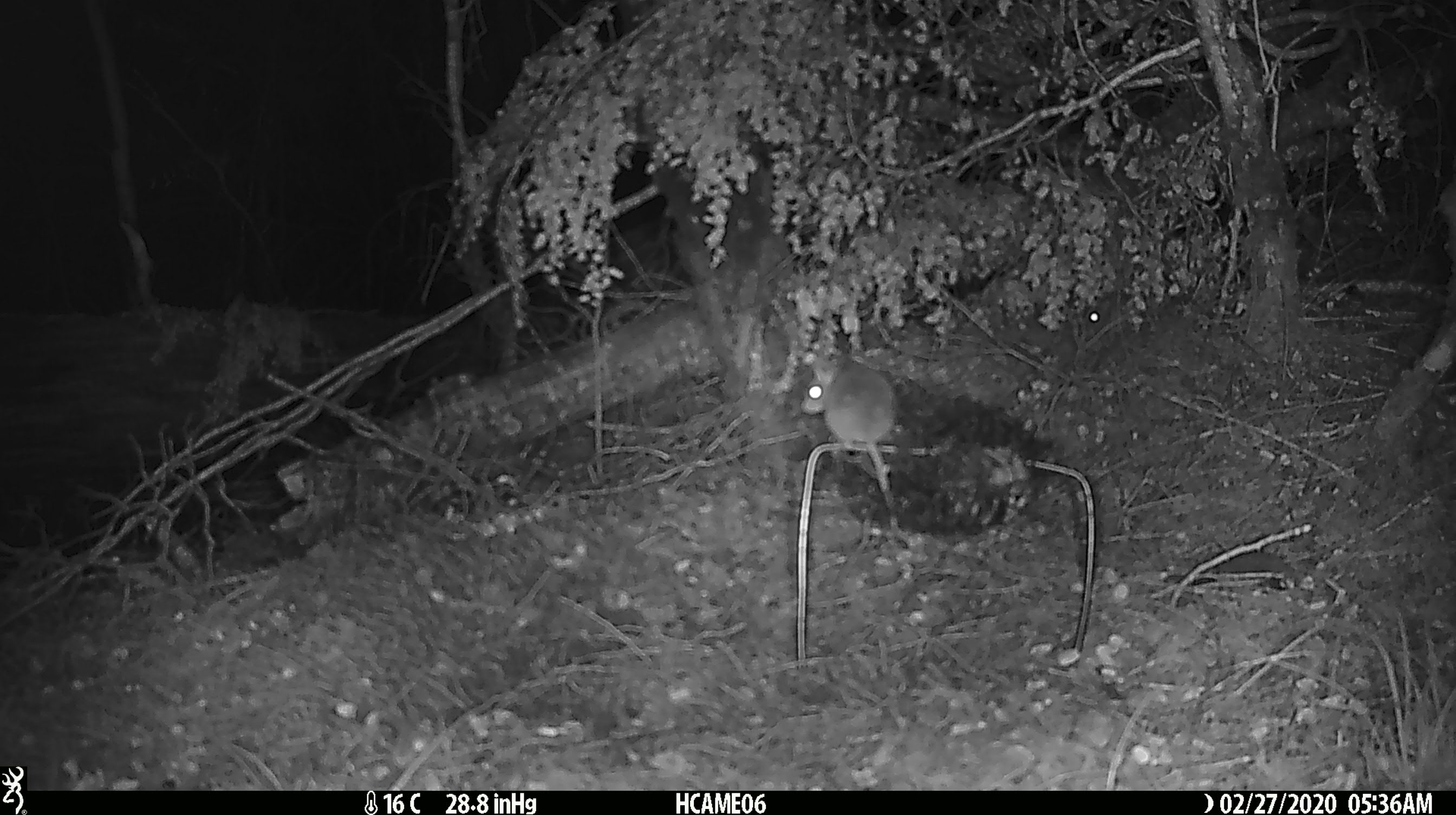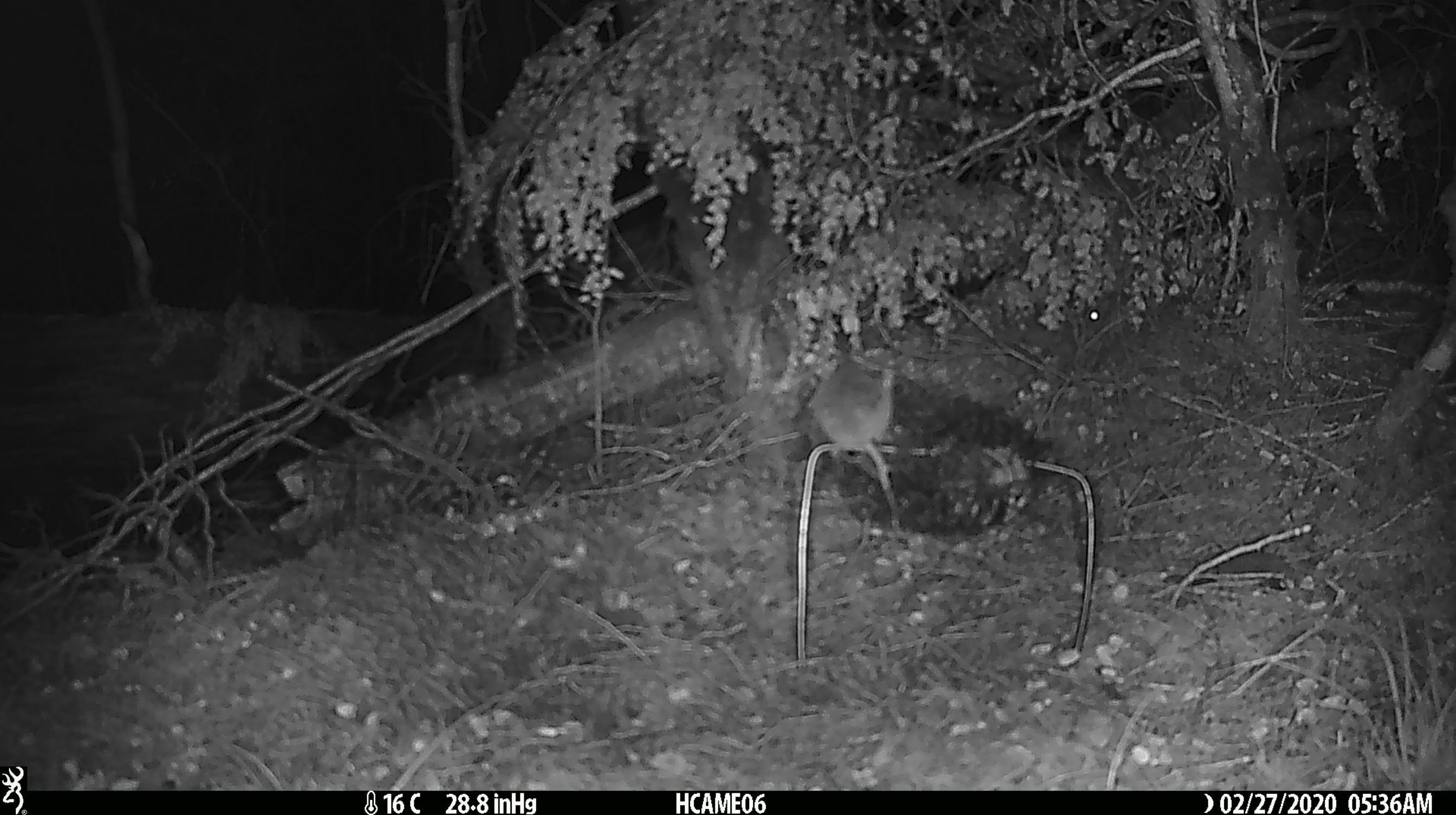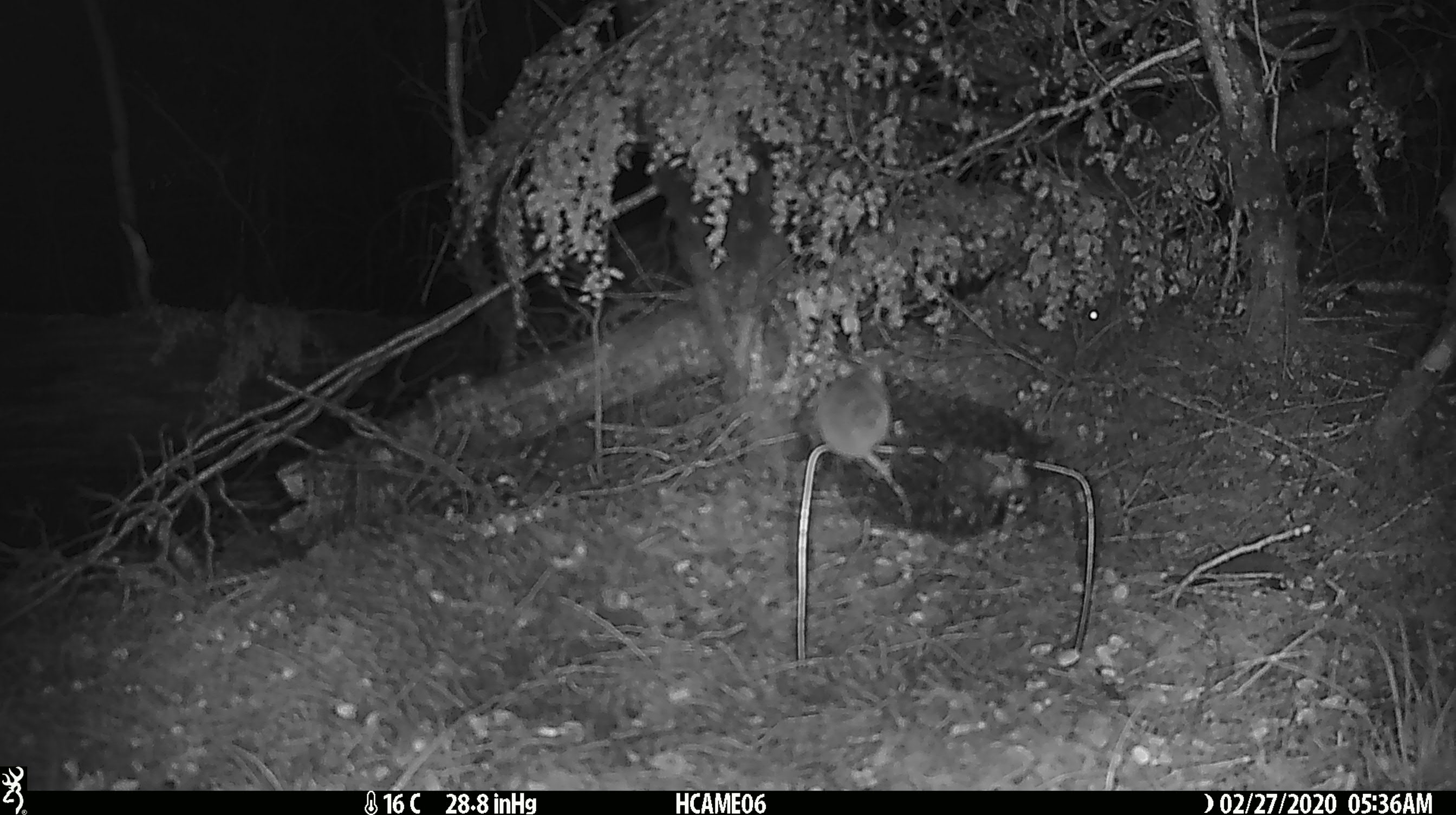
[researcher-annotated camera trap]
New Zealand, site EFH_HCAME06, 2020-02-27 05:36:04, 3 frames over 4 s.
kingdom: Animalia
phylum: Chordata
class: Mammalia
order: Rodentia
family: Muridae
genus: Mus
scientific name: Mus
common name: mouse